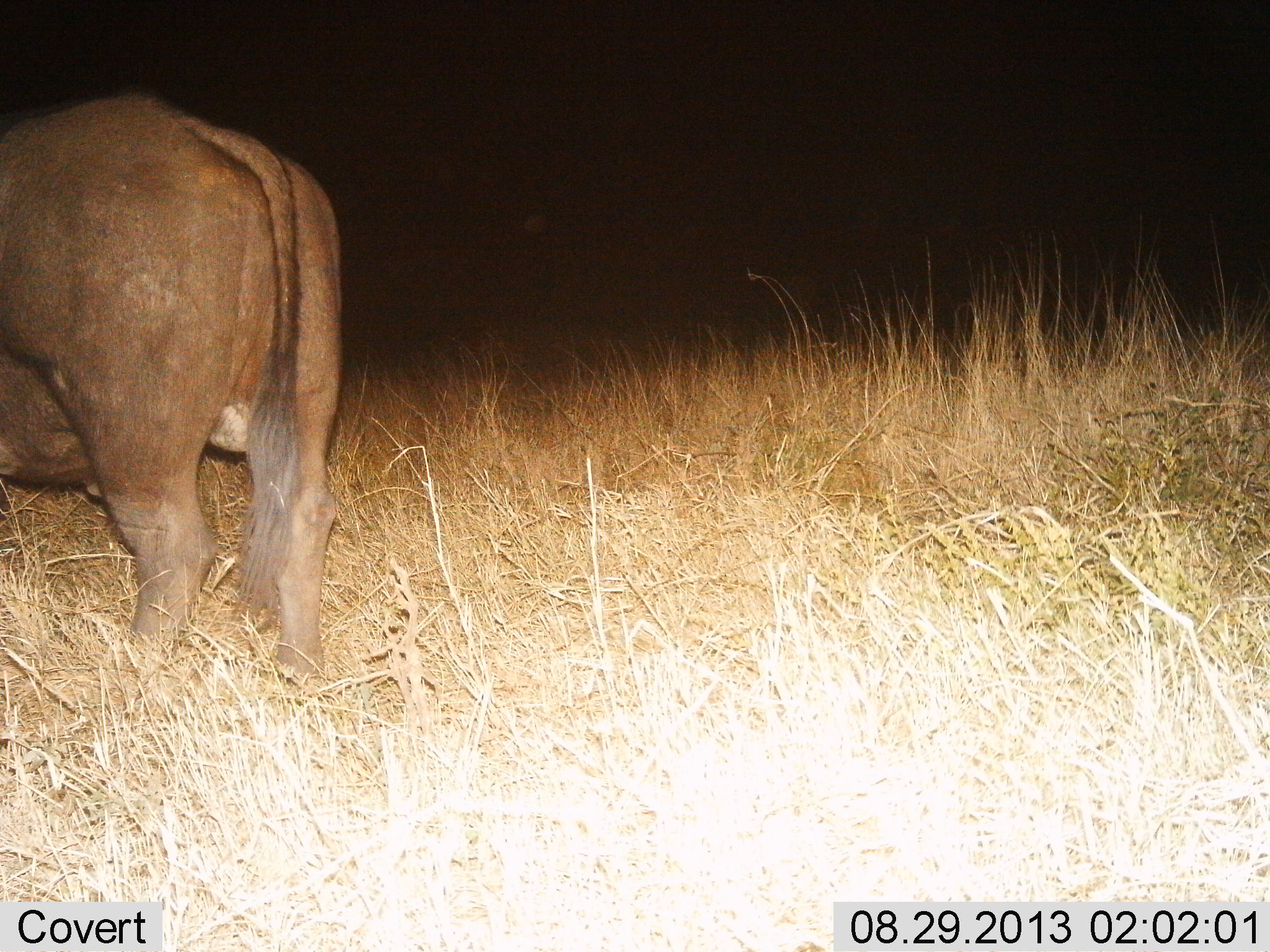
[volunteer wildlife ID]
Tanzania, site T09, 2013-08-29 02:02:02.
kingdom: Animalia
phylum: Chordata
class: Mammalia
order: Artiodactyla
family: Bovidae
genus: Syncerus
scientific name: Syncerus caffer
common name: cape buffalo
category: buffalo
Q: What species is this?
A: Buffalo (cape buffalo) (Syncerus caffer).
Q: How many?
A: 1.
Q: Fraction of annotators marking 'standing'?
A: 100%.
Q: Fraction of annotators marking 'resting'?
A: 0%.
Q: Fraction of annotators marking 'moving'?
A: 0%.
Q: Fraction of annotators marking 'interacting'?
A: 0%.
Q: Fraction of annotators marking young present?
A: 0%.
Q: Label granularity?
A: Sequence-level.